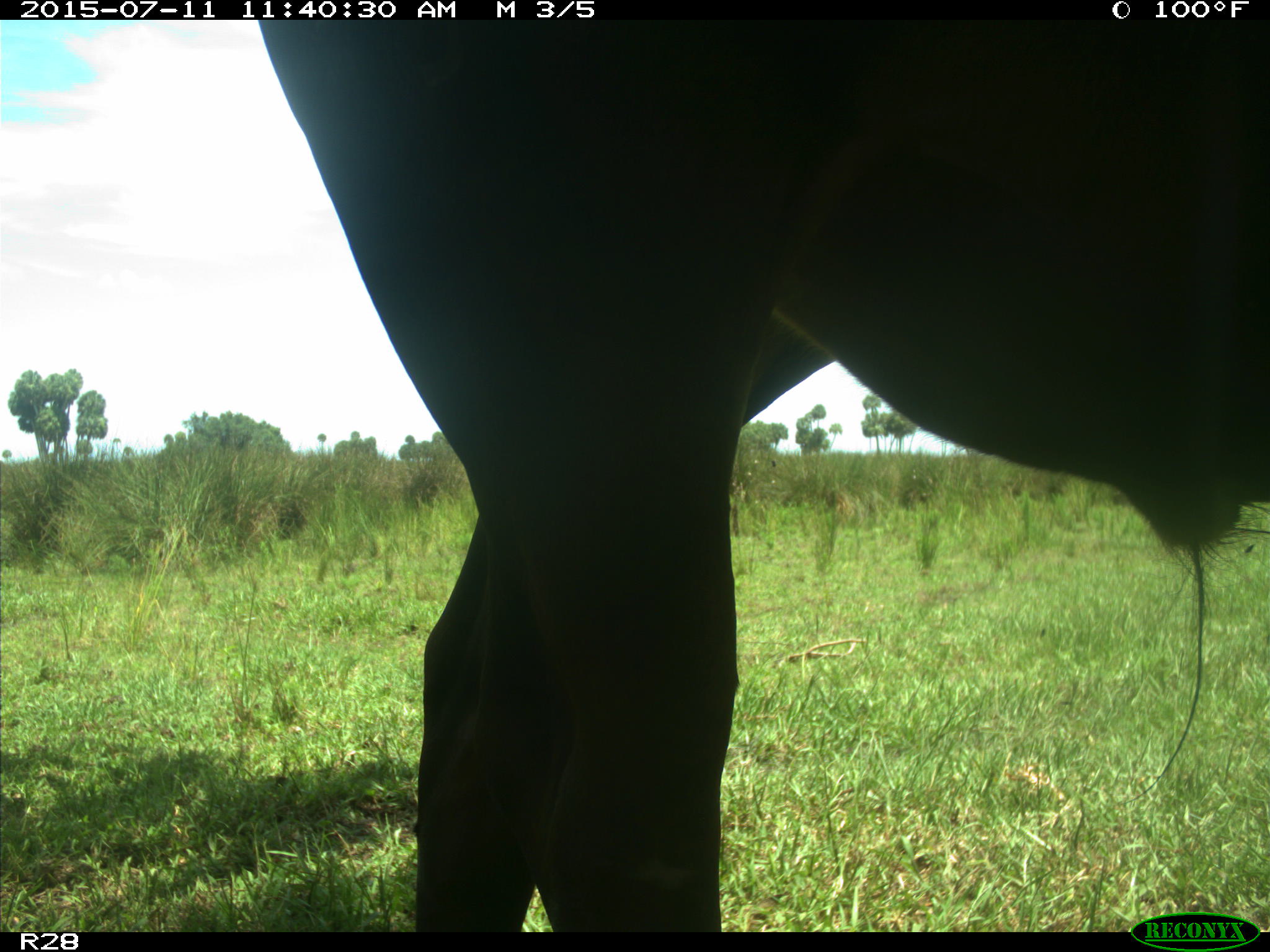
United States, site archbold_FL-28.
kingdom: Animalia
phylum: Chordata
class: Mammalia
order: Artiodactyla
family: Bovidae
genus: Bos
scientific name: Bos taurus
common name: domestic cow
Bos taurus (domestic cow).